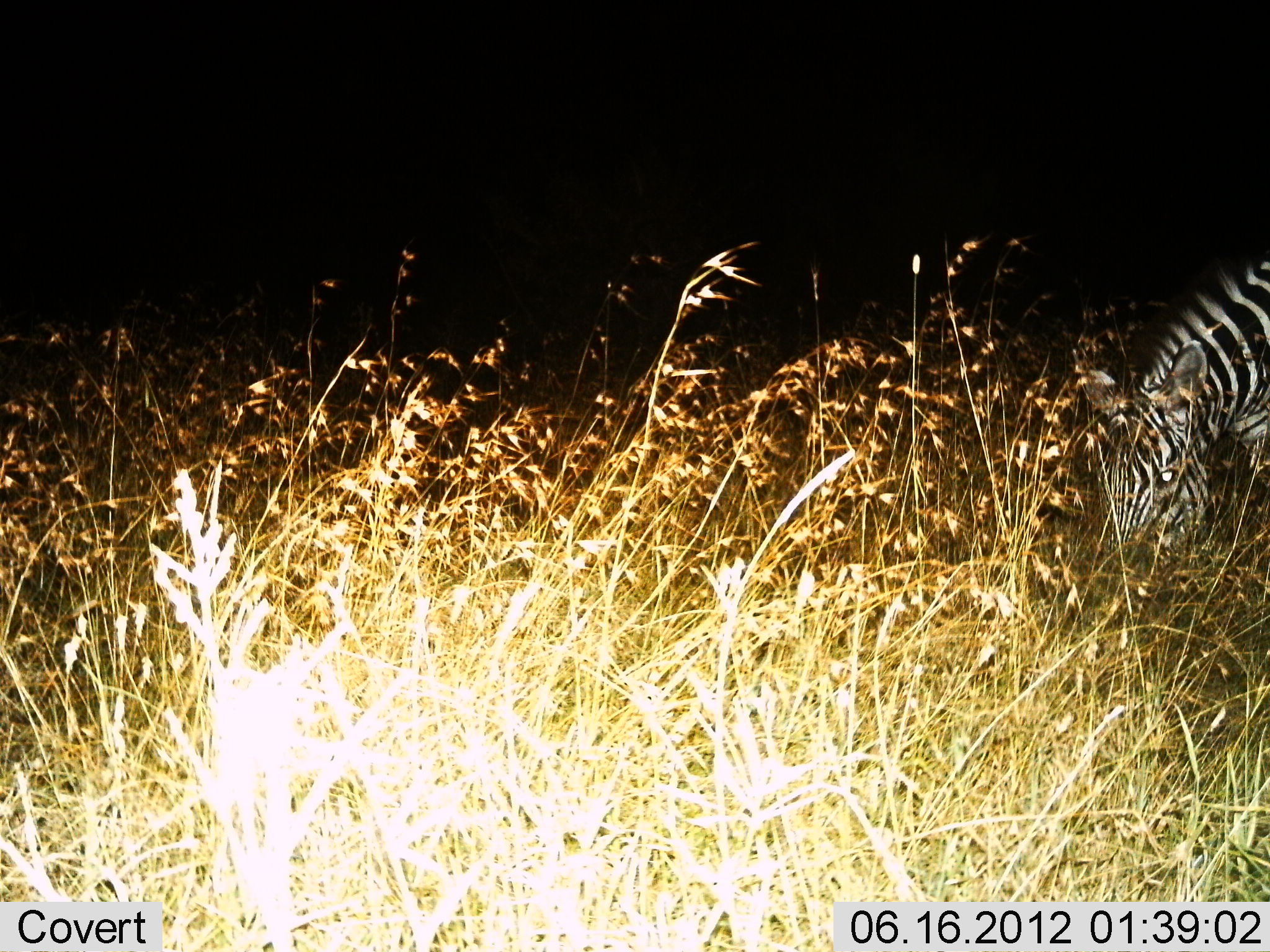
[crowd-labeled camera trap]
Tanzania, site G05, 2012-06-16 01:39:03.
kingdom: Animalia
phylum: Chordata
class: Mammalia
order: Perissodactyla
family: Equidae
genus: Equus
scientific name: Equus quagga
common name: plains zebra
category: zebra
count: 1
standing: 20%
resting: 0%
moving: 0%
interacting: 0%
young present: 0%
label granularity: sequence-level